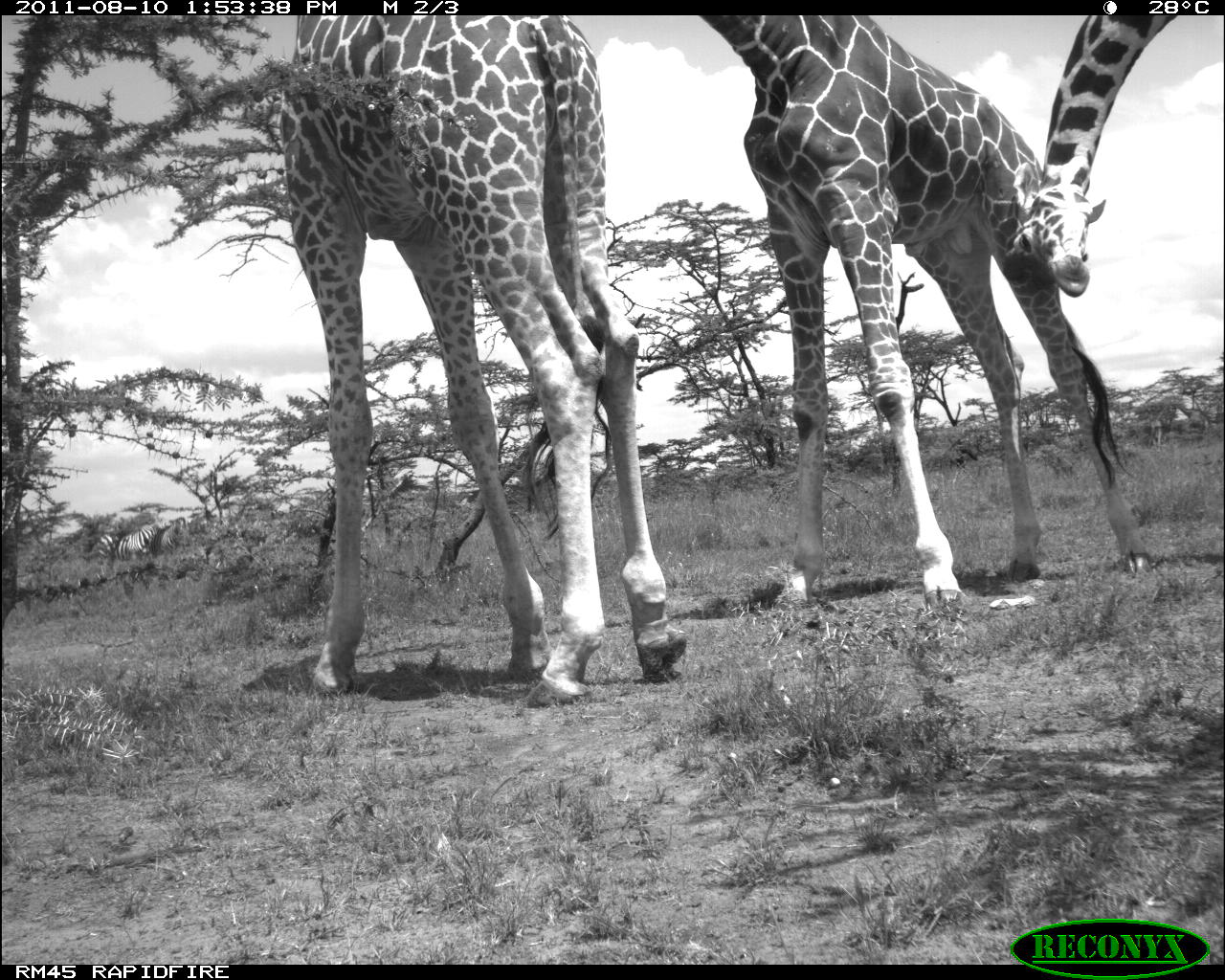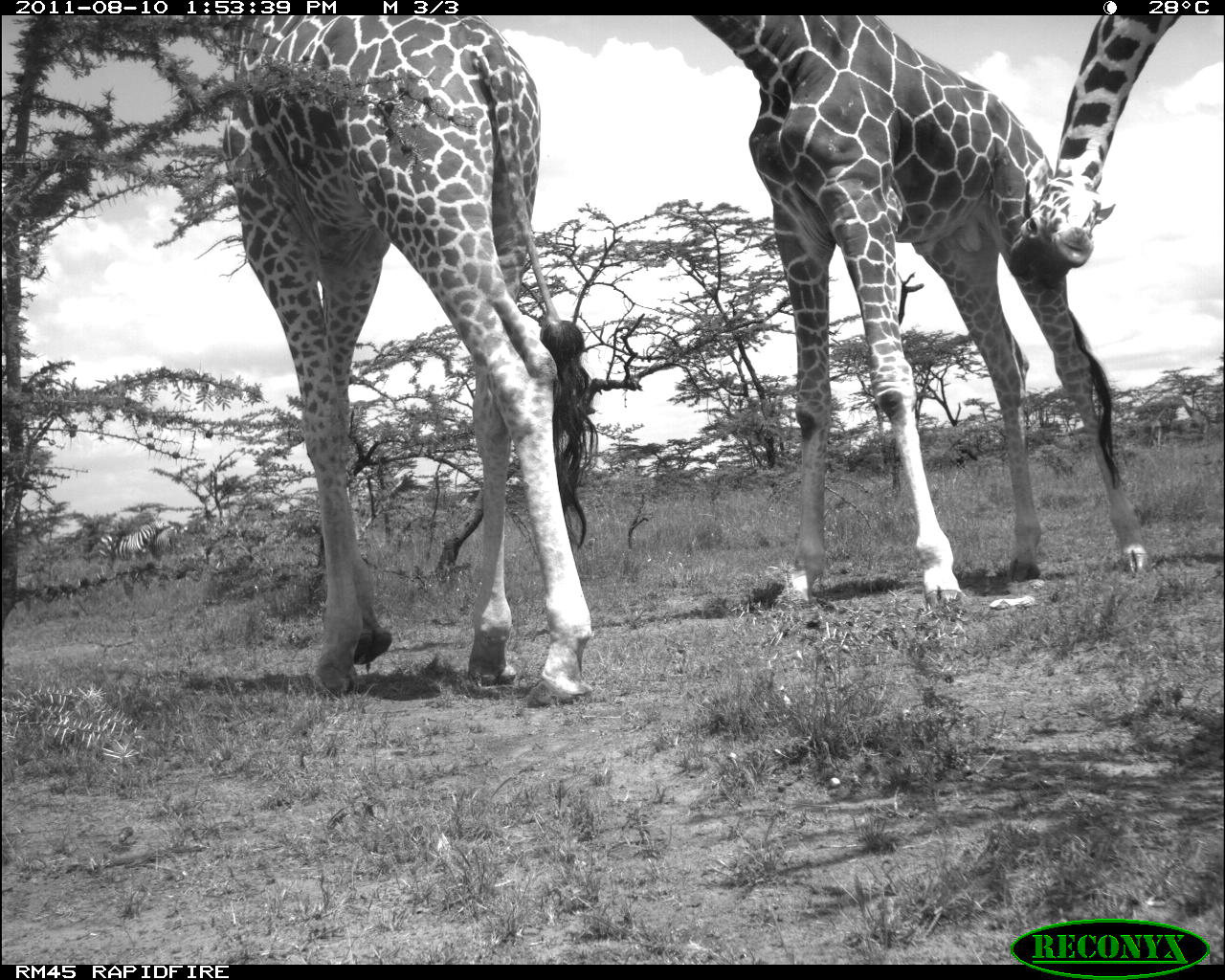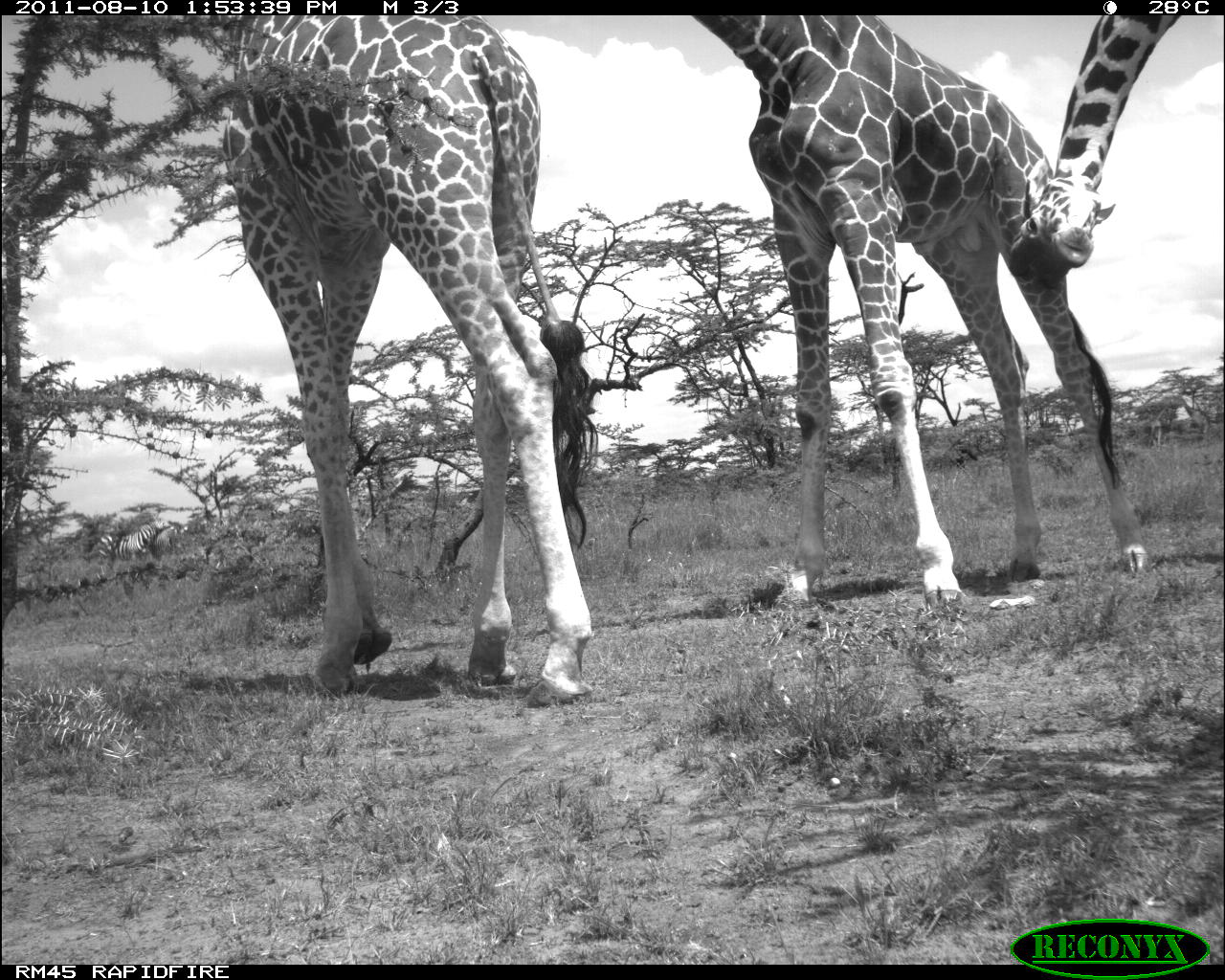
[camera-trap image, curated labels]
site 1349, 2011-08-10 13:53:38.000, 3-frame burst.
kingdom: Animalia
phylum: Chordata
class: Mammalia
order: Perissodactyla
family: Equidae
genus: Equus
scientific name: Equus quagga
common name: plains zebra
Equus quagga (plains zebra), count 2.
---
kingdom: Animalia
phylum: Chordata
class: Mammalia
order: Artiodactyla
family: Giraffidae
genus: Giraffa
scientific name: Giraffa camelopardalis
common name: giraffe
Giraffa camelopardalis (giraffe), count 3.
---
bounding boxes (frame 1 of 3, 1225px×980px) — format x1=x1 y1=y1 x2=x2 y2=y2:
equus quagga: x1=281 y1=13 x2=687 y2=706; x1=697 y1=15 x2=1146 y2=612; x1=999 y1=15 x2=1178 y2=294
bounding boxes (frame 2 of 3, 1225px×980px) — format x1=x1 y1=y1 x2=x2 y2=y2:
giraffa camelopardalis: x1=690 y1=14 x2=1147 y2=613; x1=219 y1=14 x2=598 y2=703; x1=1005 y1=12 x2=1182 y2=287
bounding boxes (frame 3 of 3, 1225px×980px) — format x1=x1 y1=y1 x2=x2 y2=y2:
equus quagga: x1=691 y1=15 x2=1147 y2=613; x1=218 y1=15 x2=595 y2=709; x1=1006 y1=14 x2=1179 y2=283